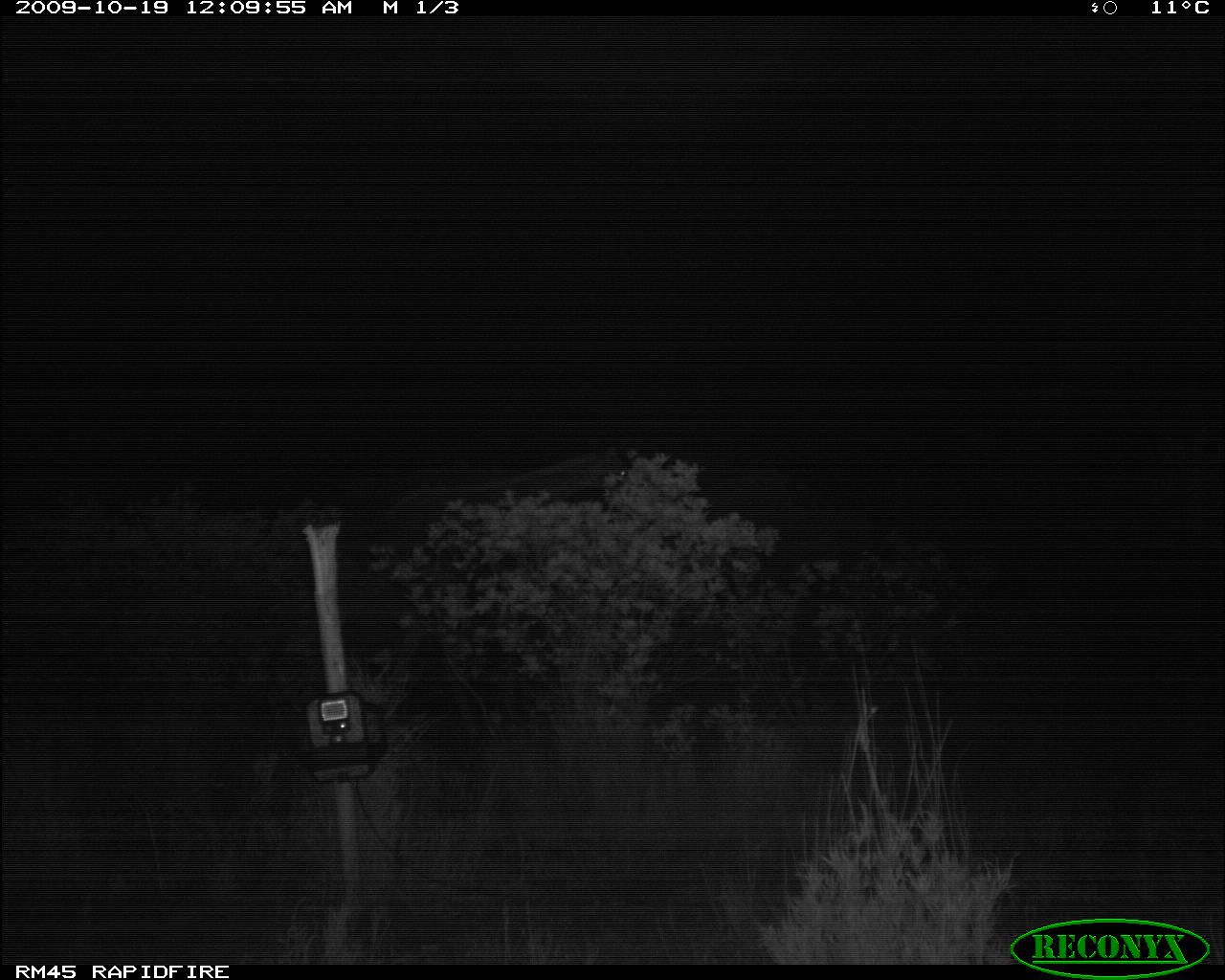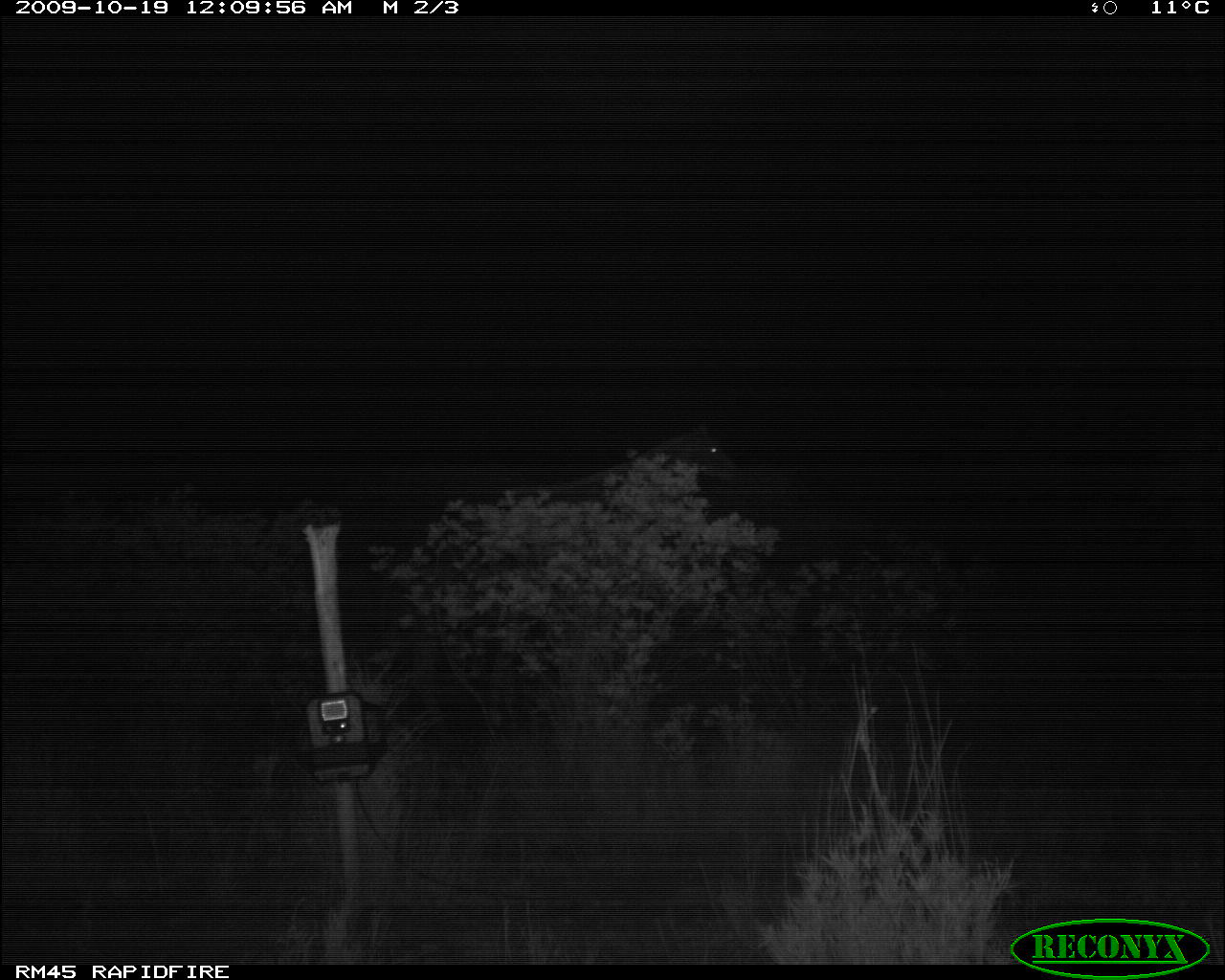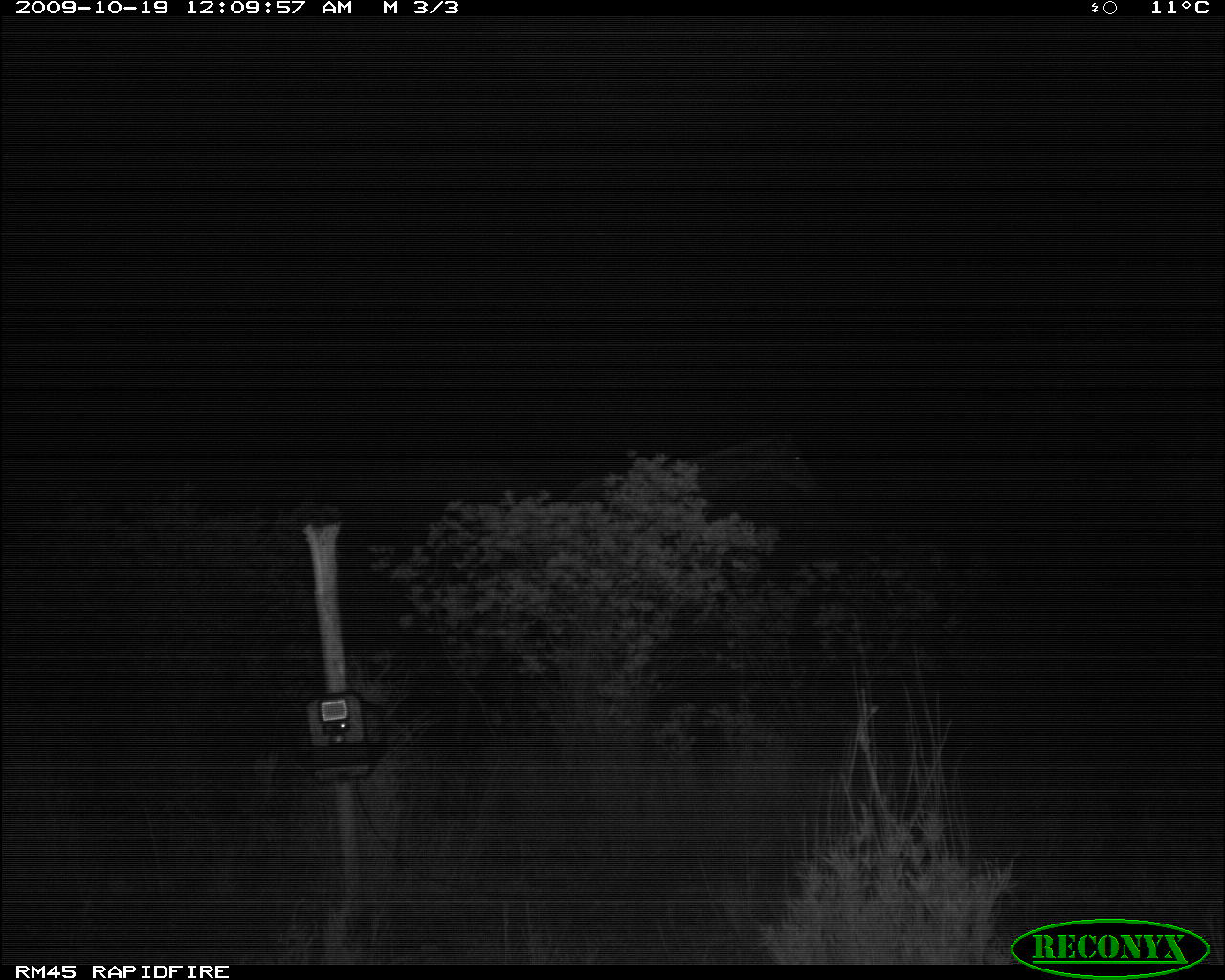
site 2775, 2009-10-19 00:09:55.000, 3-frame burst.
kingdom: Animalia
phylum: Chordata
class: Mammalia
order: Artiodactyla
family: Giraffidae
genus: Giraffa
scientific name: Giraffa camelopardalis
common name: giraffe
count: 1